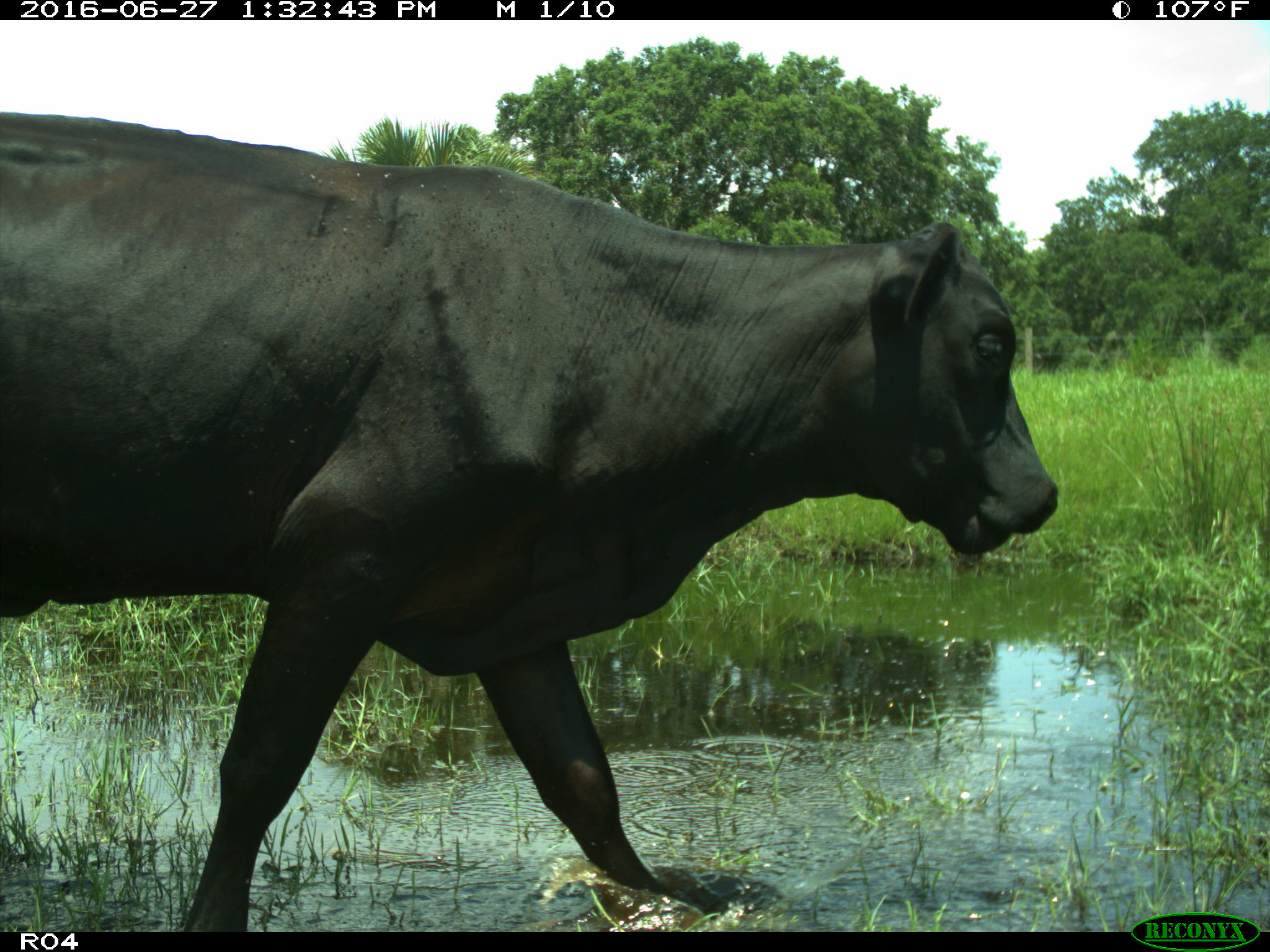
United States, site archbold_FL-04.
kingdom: Animalia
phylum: Chordata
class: Mammalia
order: Artiodactyla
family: Bovidae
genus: Bos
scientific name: Bos taurus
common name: domestic cow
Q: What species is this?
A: Bos taurus (domestic cow).